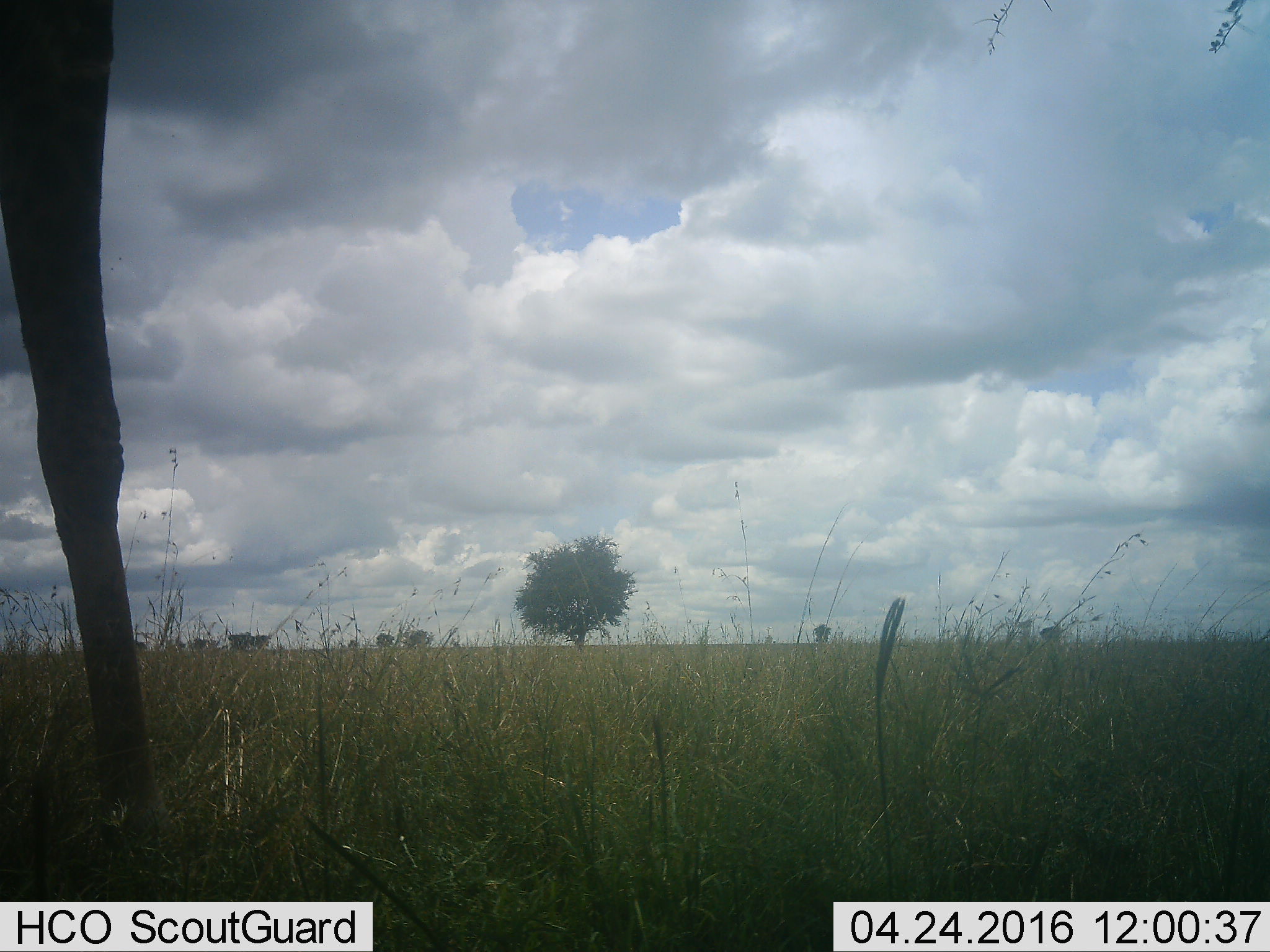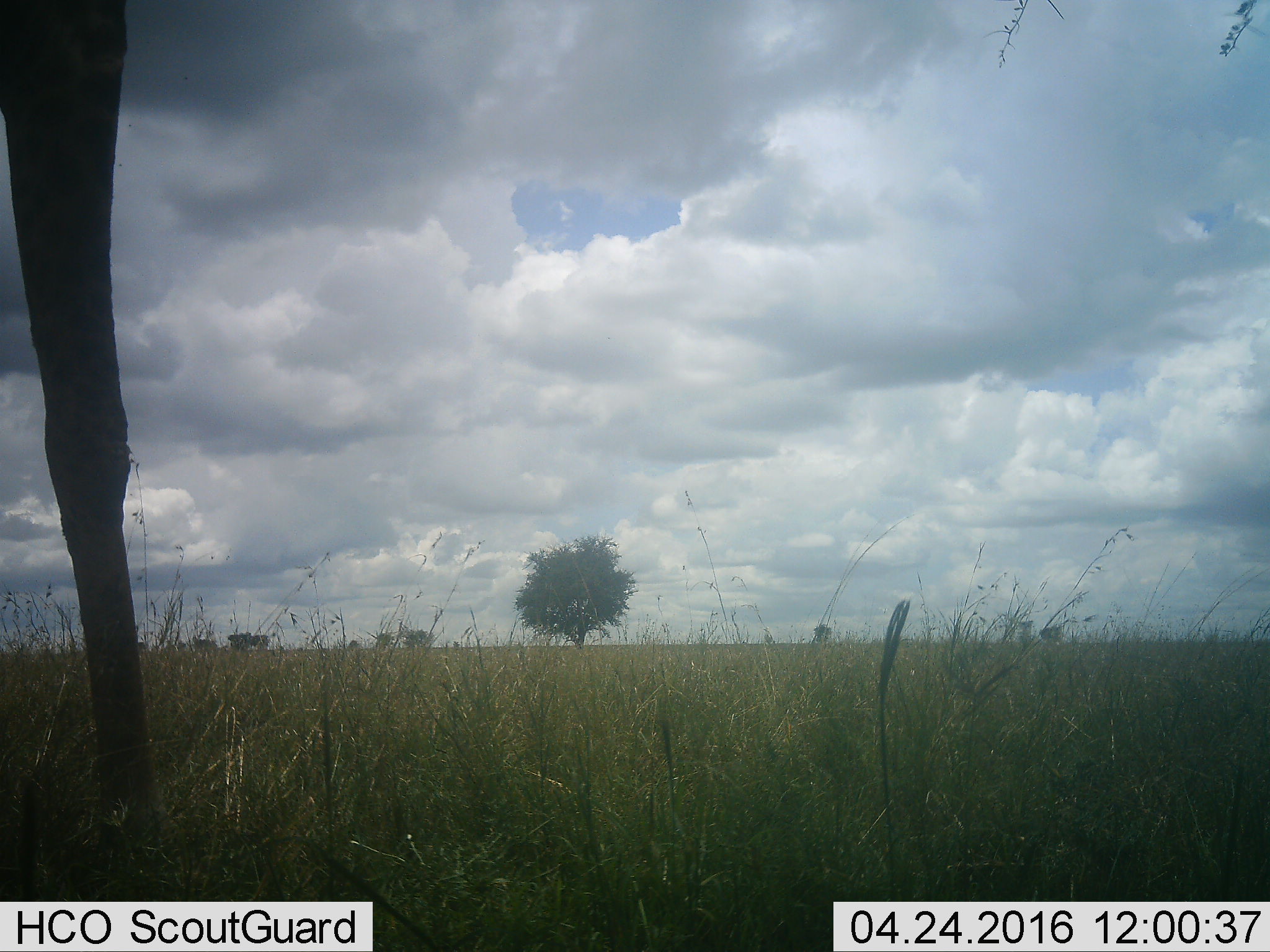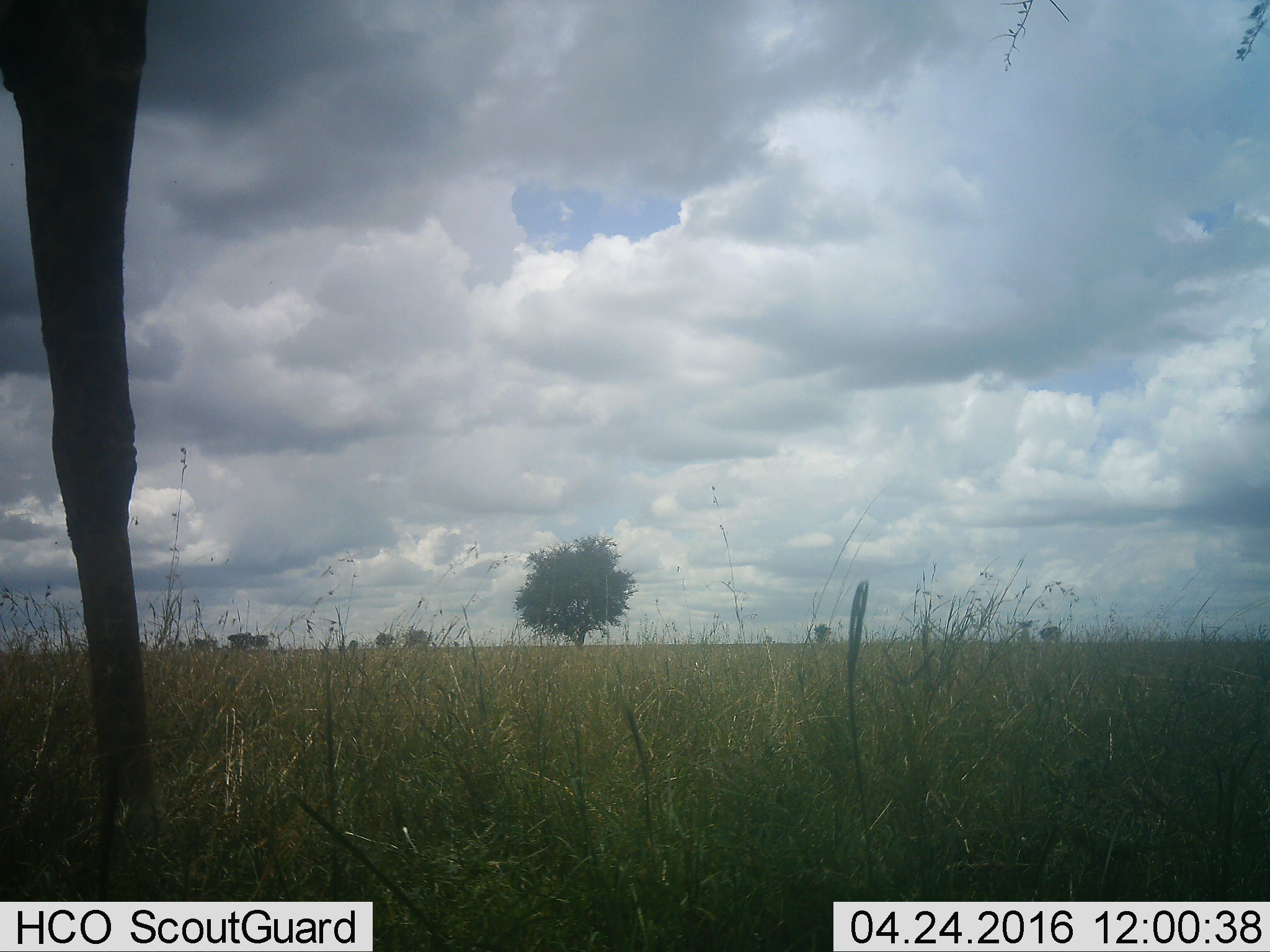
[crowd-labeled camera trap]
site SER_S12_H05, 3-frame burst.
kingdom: Animalia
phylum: Chordata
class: Mammalia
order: Artiodactyla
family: Giraffidae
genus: Giraffa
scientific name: Giraffa camelopardalis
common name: giraffe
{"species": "giraffe (Giraffa camelopardalis)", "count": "1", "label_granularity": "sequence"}